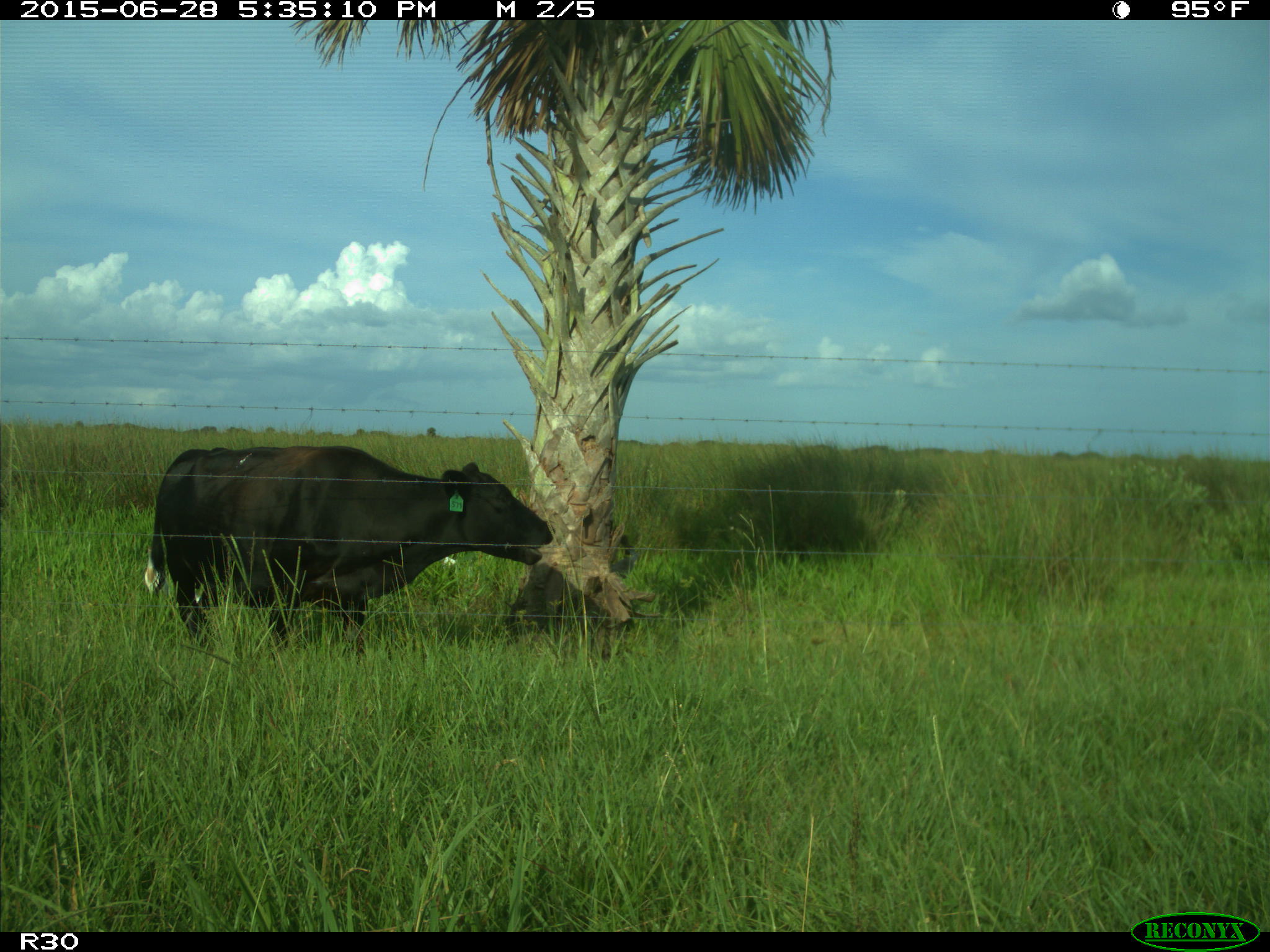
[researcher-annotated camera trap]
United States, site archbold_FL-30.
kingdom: Animalia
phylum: Chordata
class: Mammalia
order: Artiodactyla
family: Bovidae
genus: Bos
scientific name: Bos taurus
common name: domestic cow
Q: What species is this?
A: Bos taurus (domestic cow).